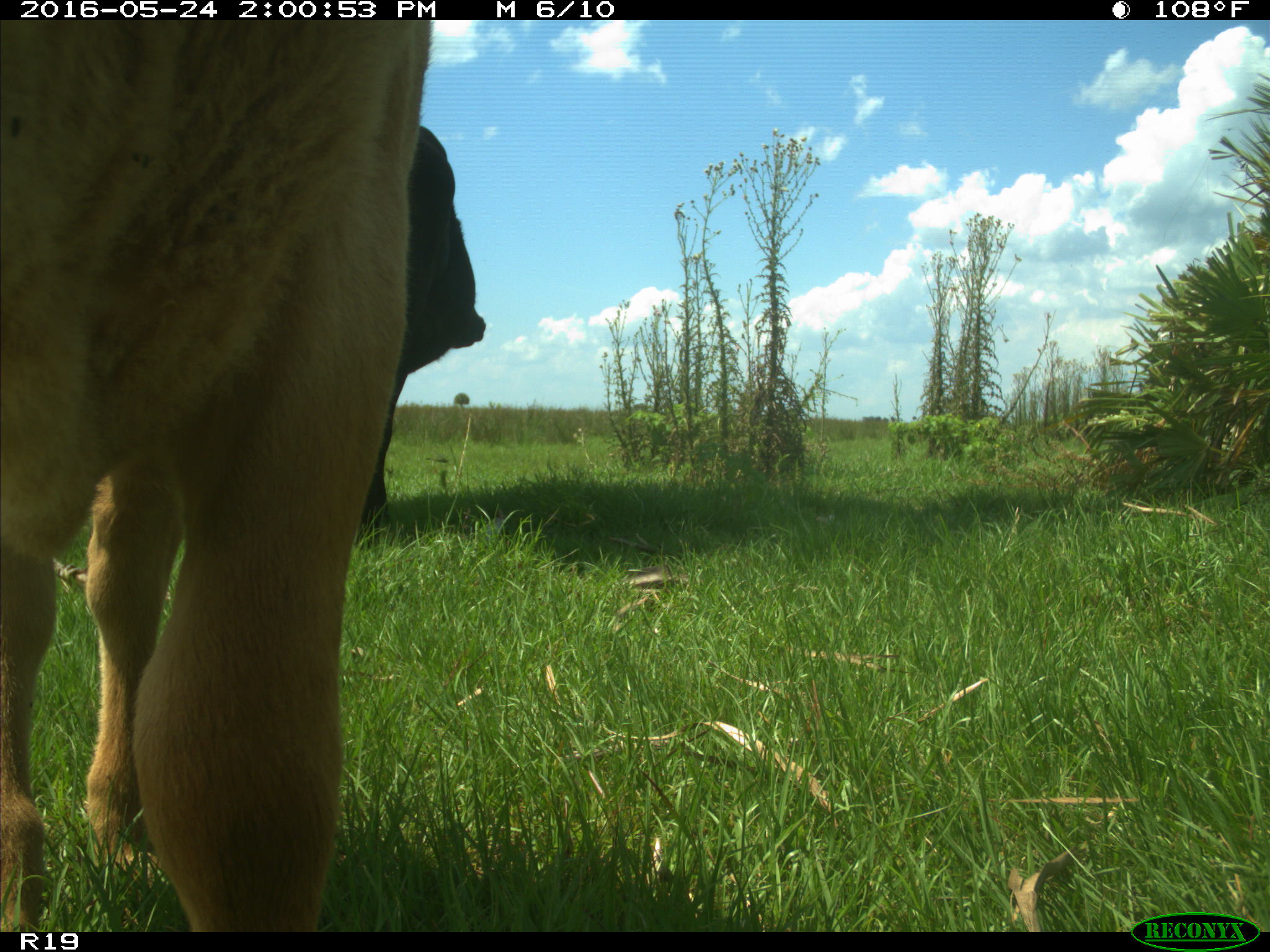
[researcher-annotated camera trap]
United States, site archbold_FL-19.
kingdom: Animalia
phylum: Chordata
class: Mammalia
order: Artiodactyla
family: Bovidae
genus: Bos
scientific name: Bos taurus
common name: domestic cow